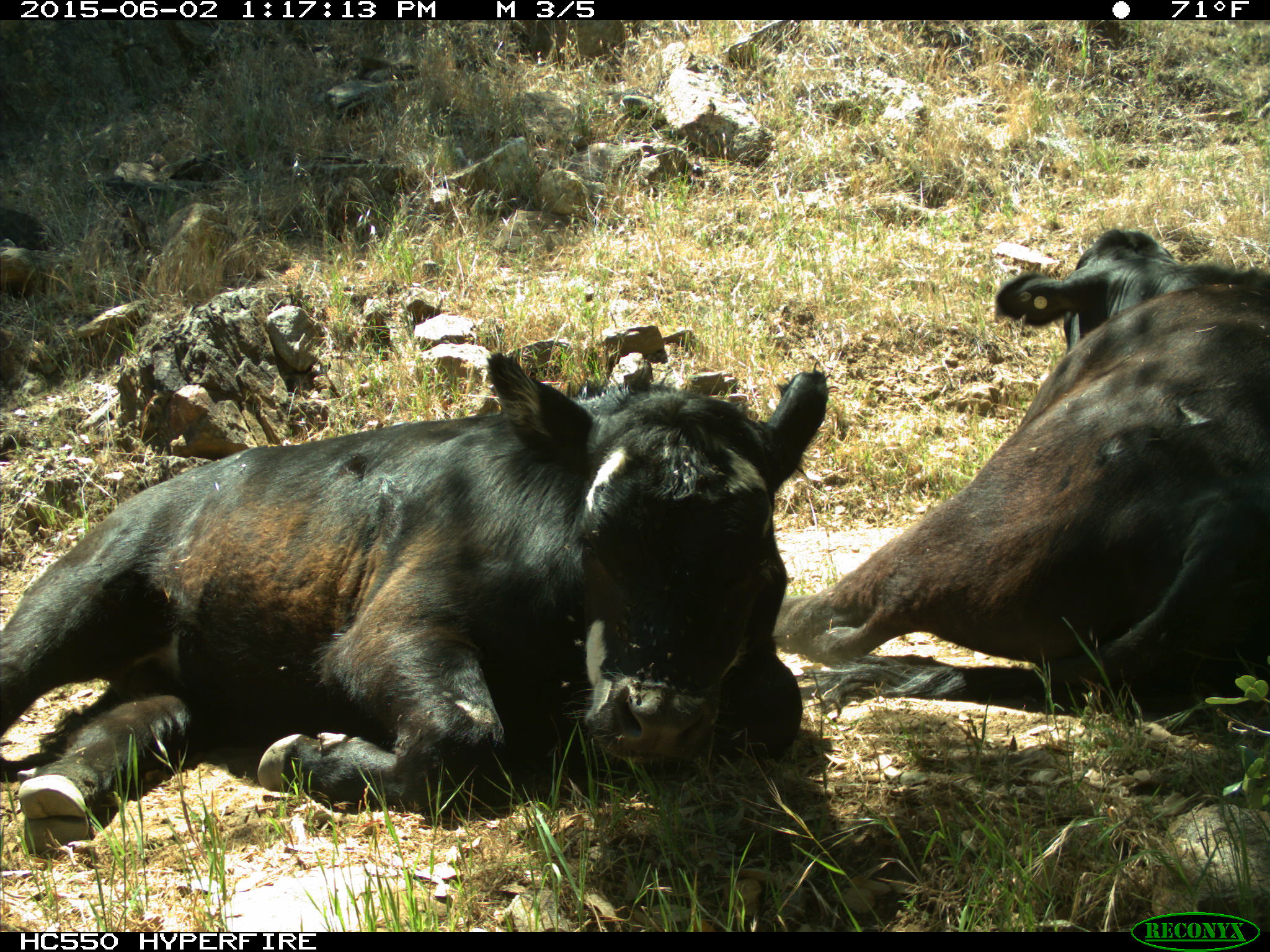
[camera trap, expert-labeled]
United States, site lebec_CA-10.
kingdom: Animalia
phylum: Chordata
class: Mammalia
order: Artiodactyla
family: Bovidae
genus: Bos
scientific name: Bos taurus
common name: domestic cow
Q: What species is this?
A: Bos taurus (domestic cow).